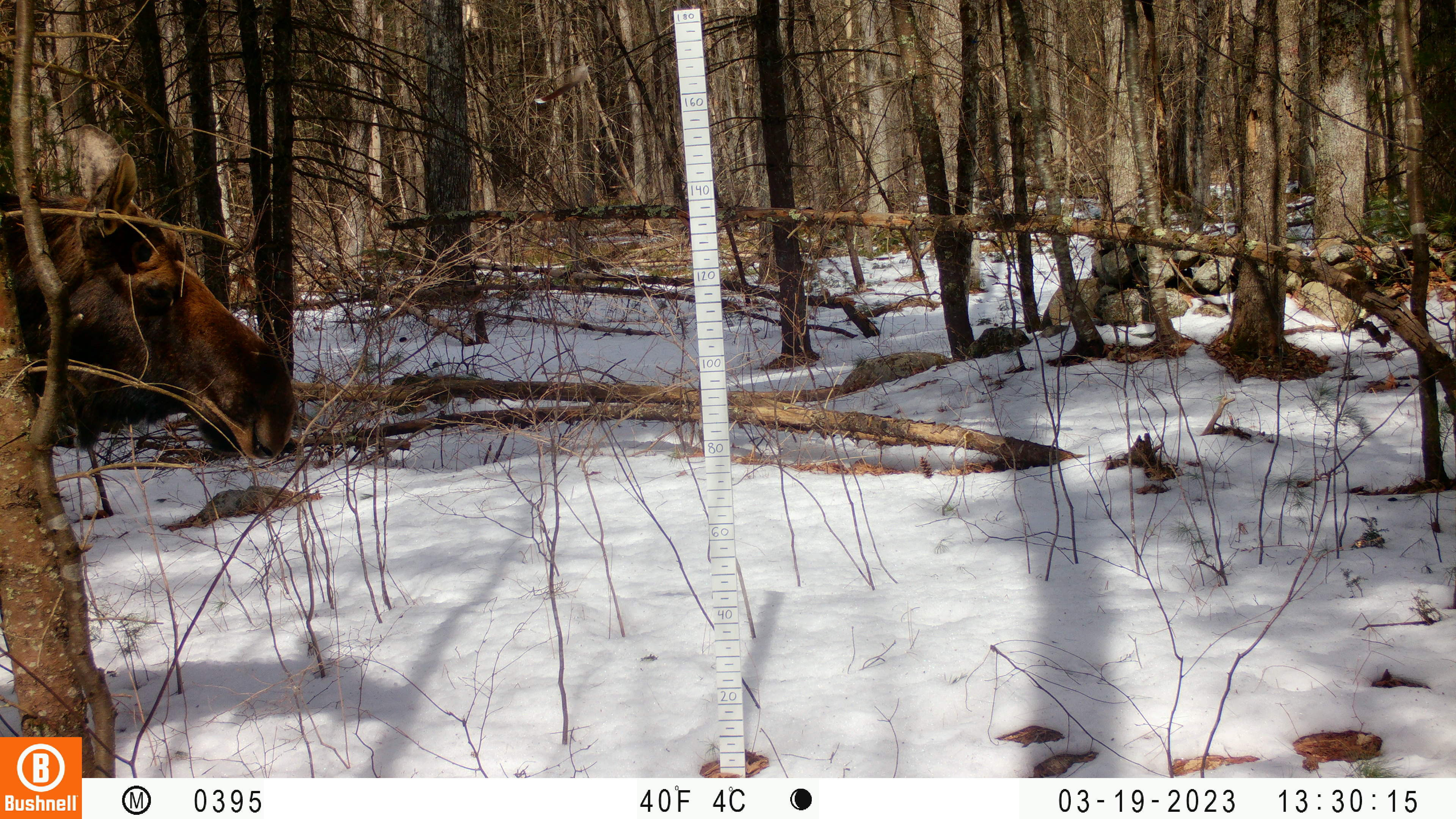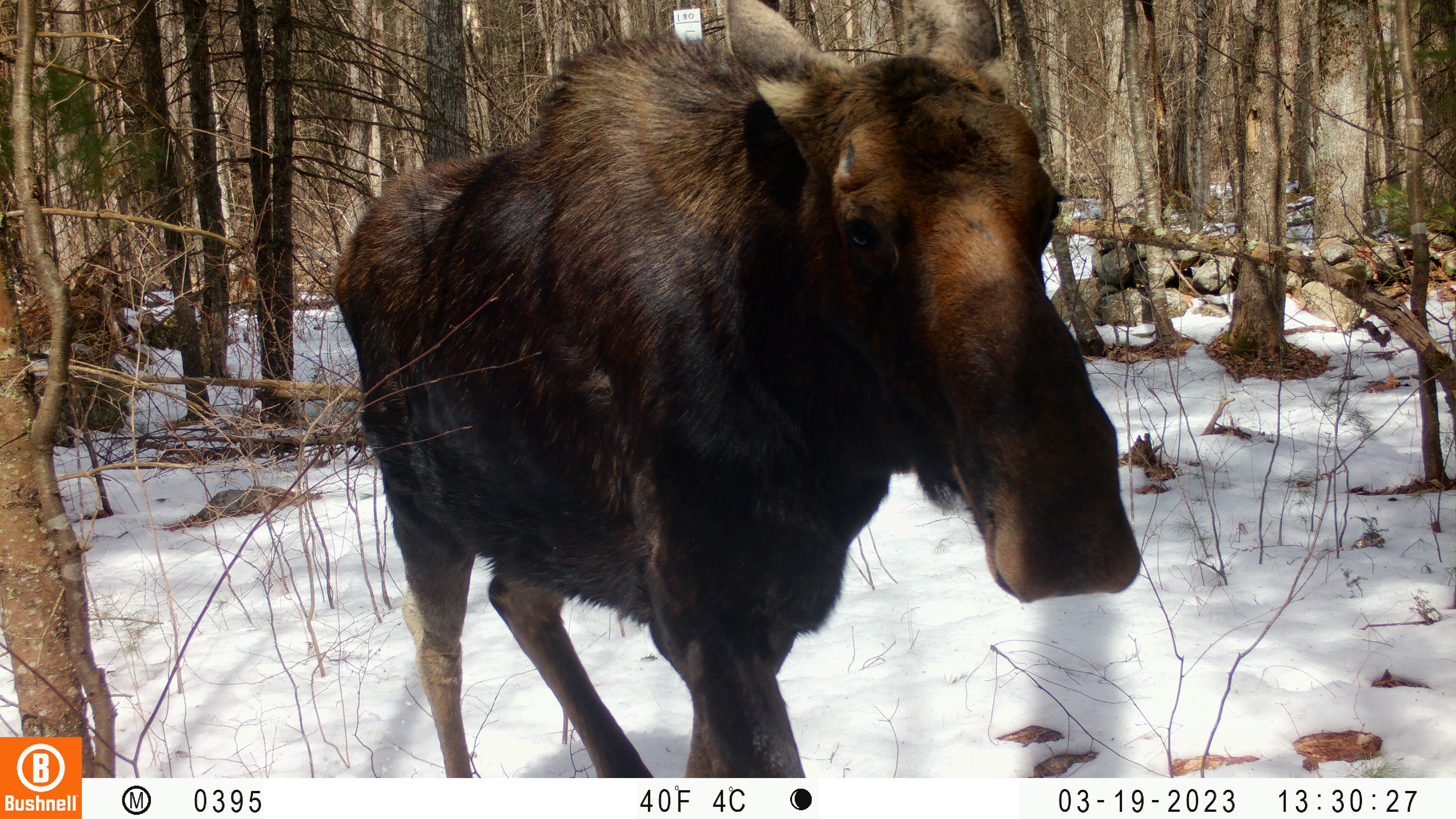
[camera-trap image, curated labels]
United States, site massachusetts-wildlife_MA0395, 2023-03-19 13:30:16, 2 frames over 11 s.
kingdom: Animalia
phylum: Chordata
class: Mammalia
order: Artiodactyla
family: Cervidae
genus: Alces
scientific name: Alces alces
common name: moose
Moose (Alces alces).